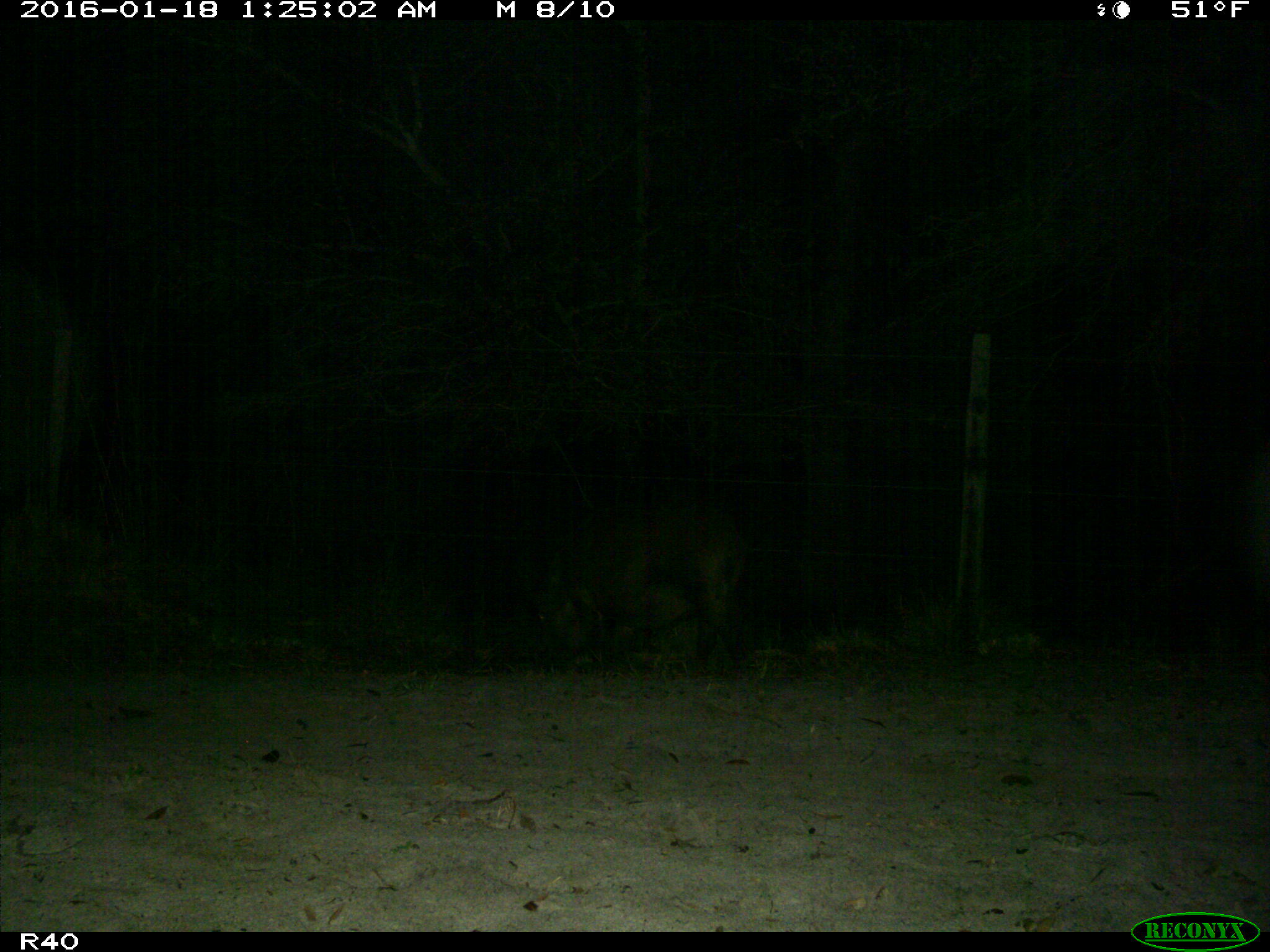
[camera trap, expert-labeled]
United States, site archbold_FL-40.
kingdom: Animalia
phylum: Chordata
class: Mammalia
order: Artiodactyla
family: Suidae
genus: Sus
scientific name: Sus scrofa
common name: wild boar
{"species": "Sus scrofa (wild boar)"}